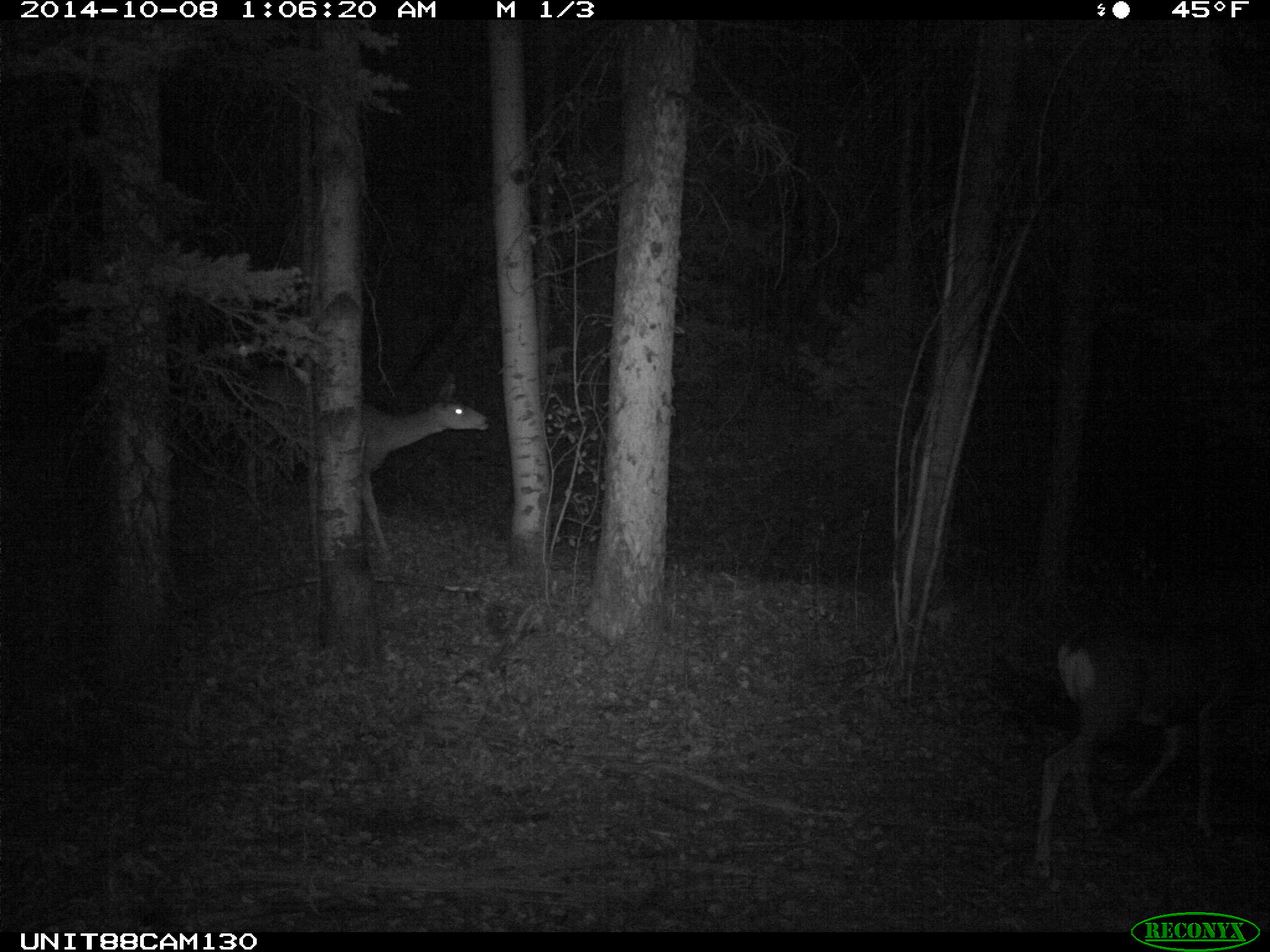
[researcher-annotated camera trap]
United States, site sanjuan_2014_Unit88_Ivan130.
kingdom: Animalia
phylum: Chordata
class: Mammalia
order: Artiodactyla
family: Cervidae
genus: Odocoileus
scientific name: Odocoileus hemionus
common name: mule deer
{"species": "Odocoileus hemionus (mule deer)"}